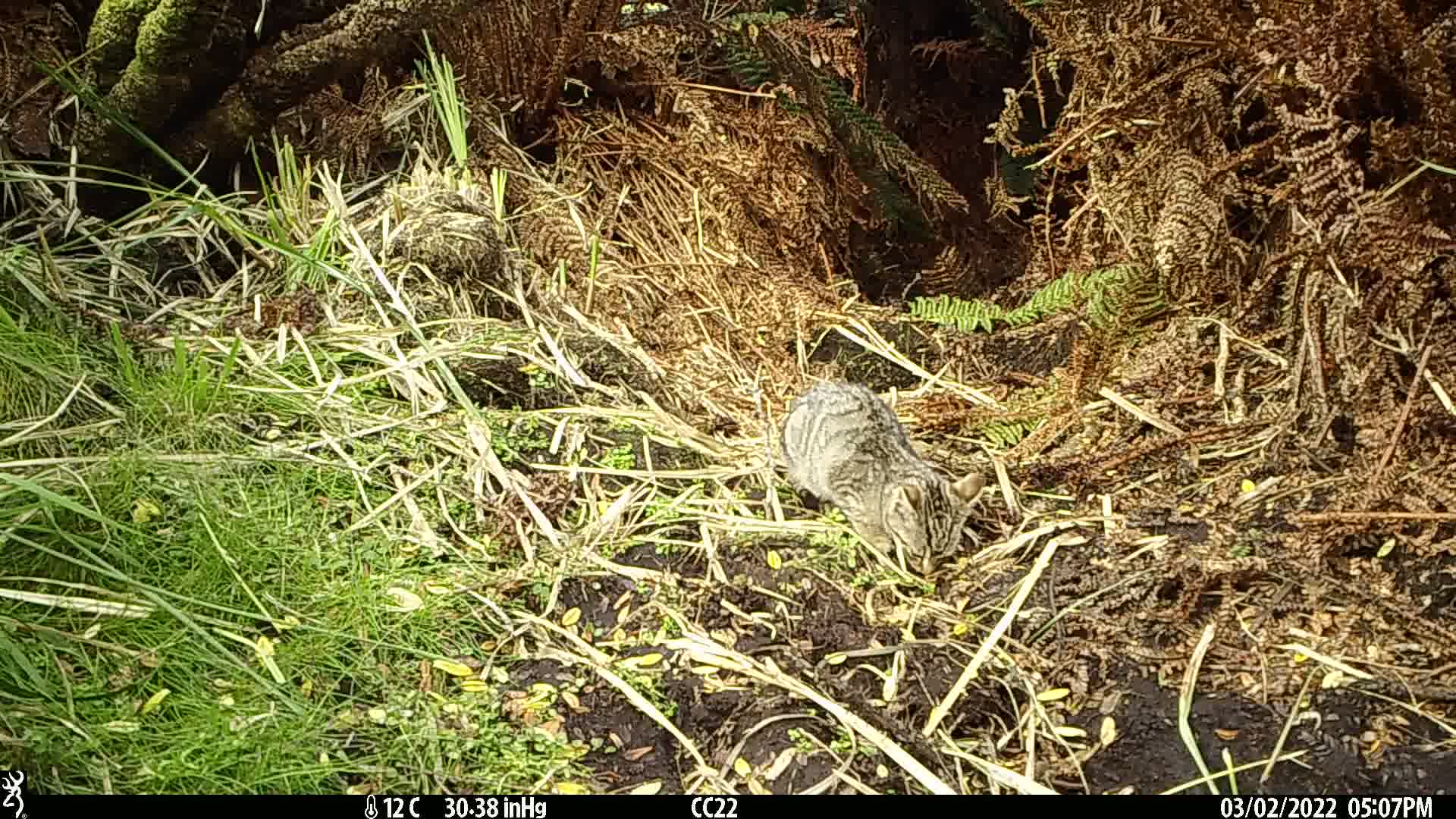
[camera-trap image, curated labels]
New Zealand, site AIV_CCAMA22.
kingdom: Animalia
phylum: Chordata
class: Mammalia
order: Carnivora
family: Felidae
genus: Felis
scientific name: Felis catus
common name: domestic cat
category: cat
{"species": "cat (domestic cat) (Felis catus)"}